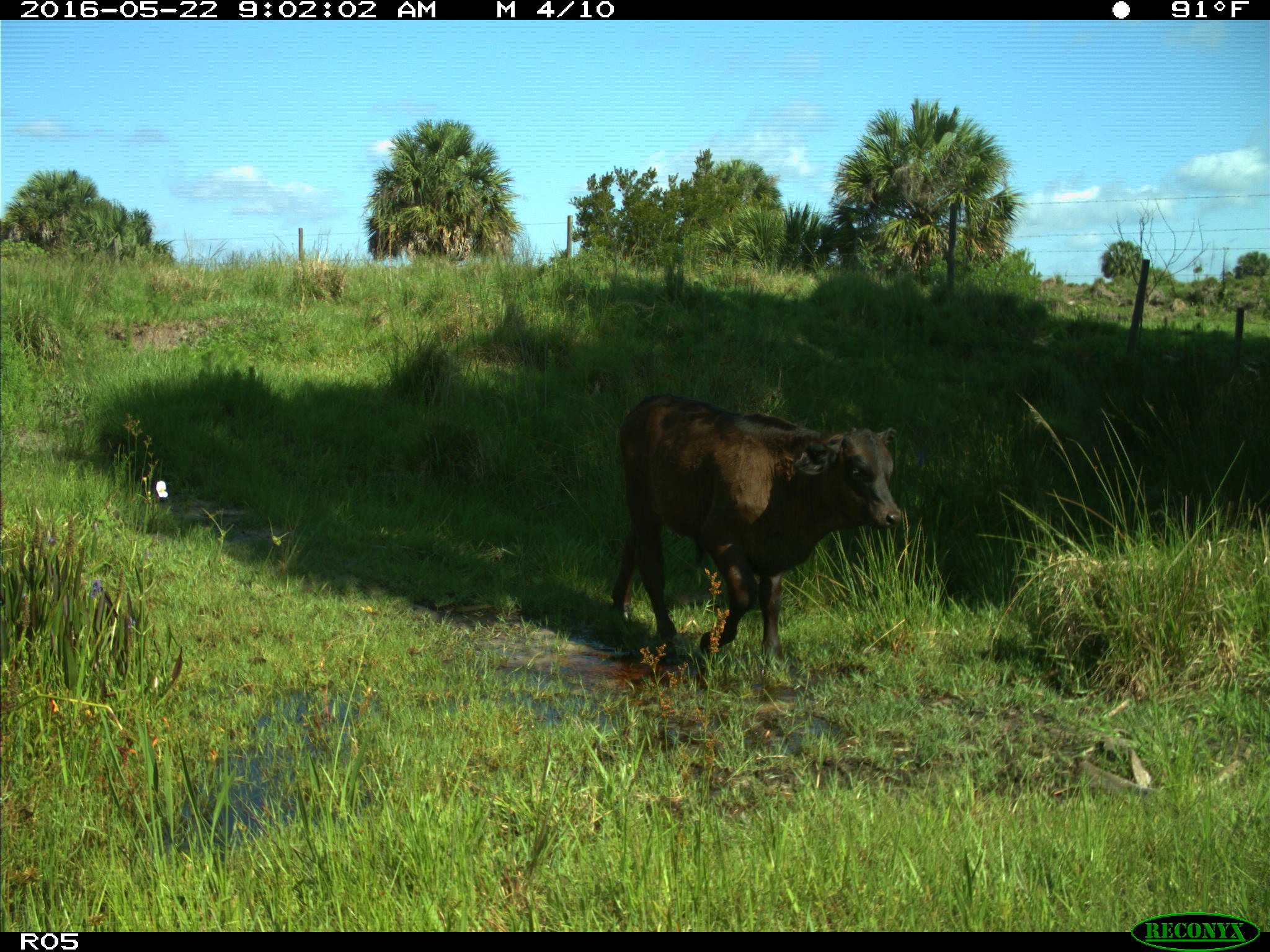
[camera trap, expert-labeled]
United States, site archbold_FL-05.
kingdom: Animalia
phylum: Chordata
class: Mammalia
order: Artiodactyla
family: Bovidae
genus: Bos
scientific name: Bos taurus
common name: domestic cow